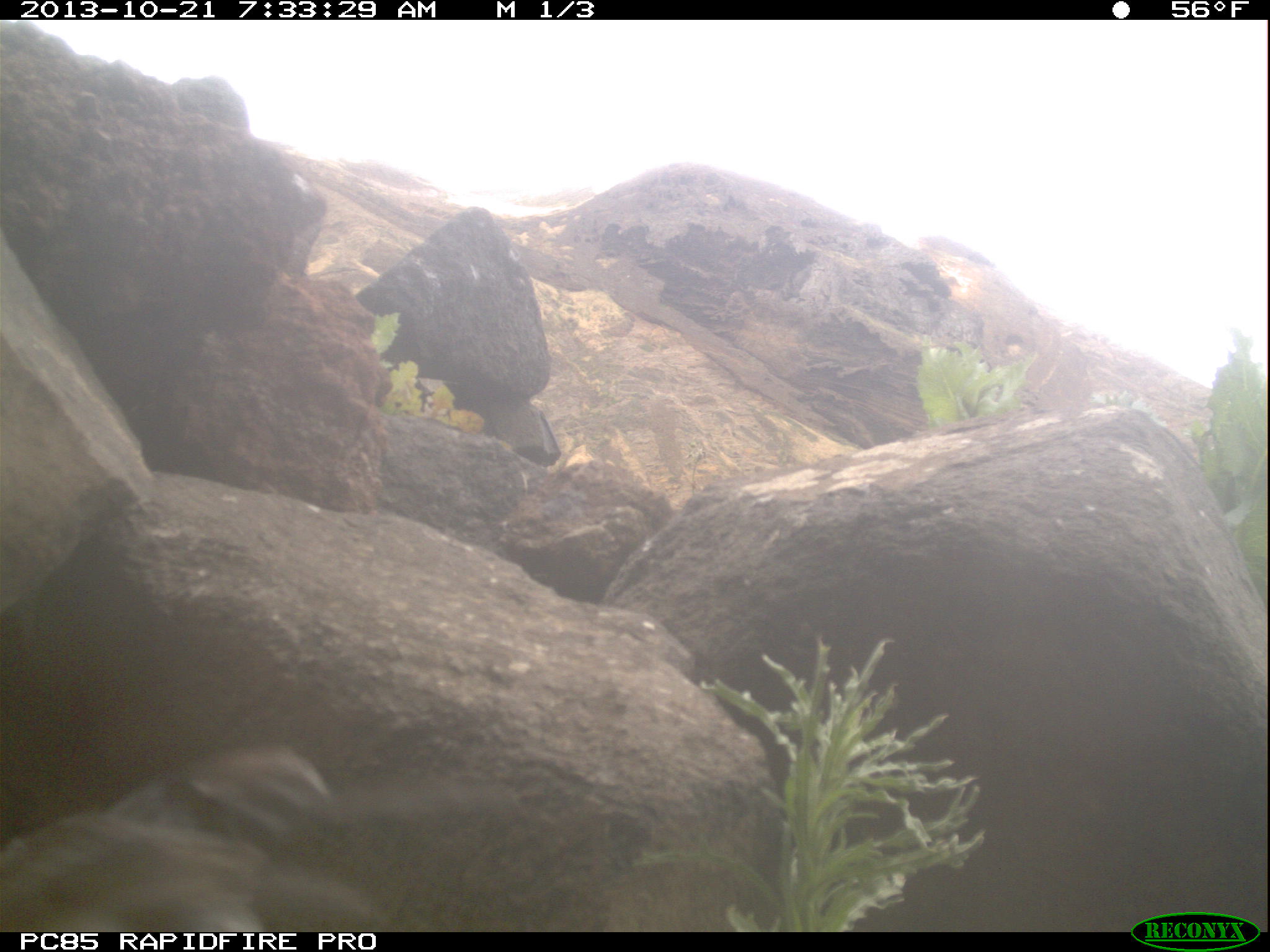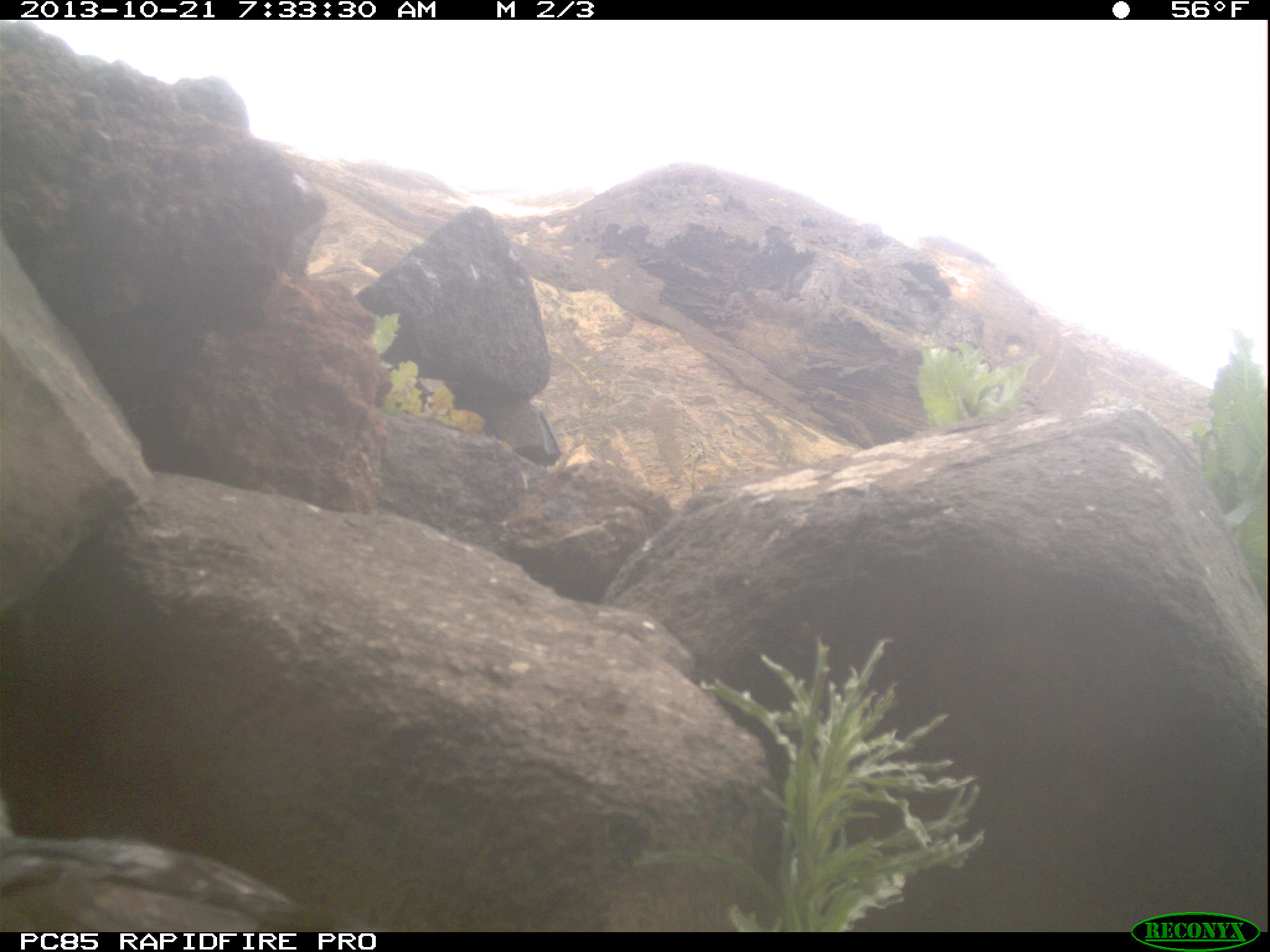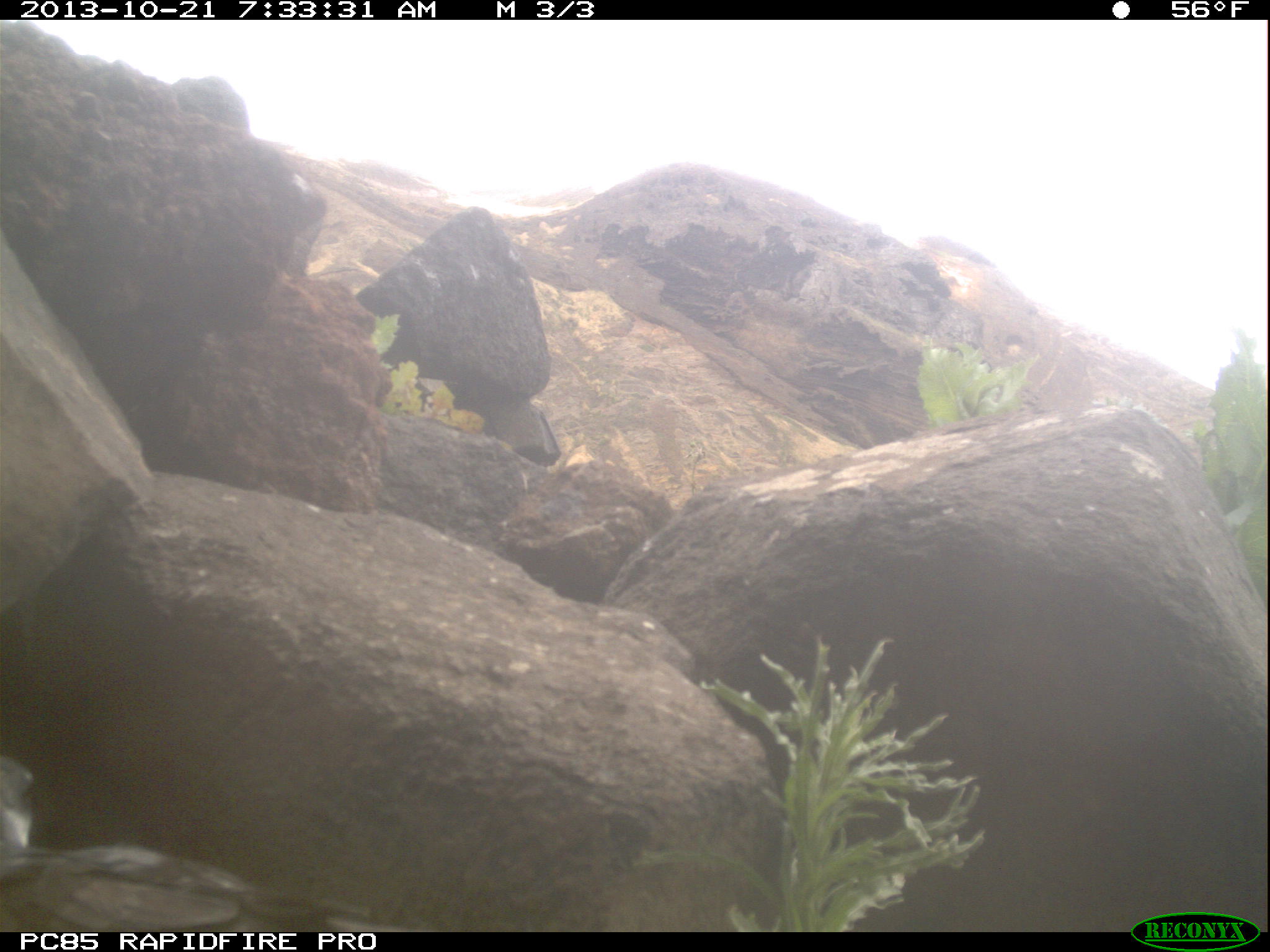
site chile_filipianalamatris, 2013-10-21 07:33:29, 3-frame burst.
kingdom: Animalia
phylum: Chordata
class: Aves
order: Procellariiformes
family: Procellariidae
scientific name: Procellariidae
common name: petrel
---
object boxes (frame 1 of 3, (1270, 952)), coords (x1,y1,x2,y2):
petrel: (13,745,358,930)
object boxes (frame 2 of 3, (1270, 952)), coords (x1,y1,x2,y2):
petrel: (0,832,373,930)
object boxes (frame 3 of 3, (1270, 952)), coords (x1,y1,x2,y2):
petrel: (0,760,410,931)